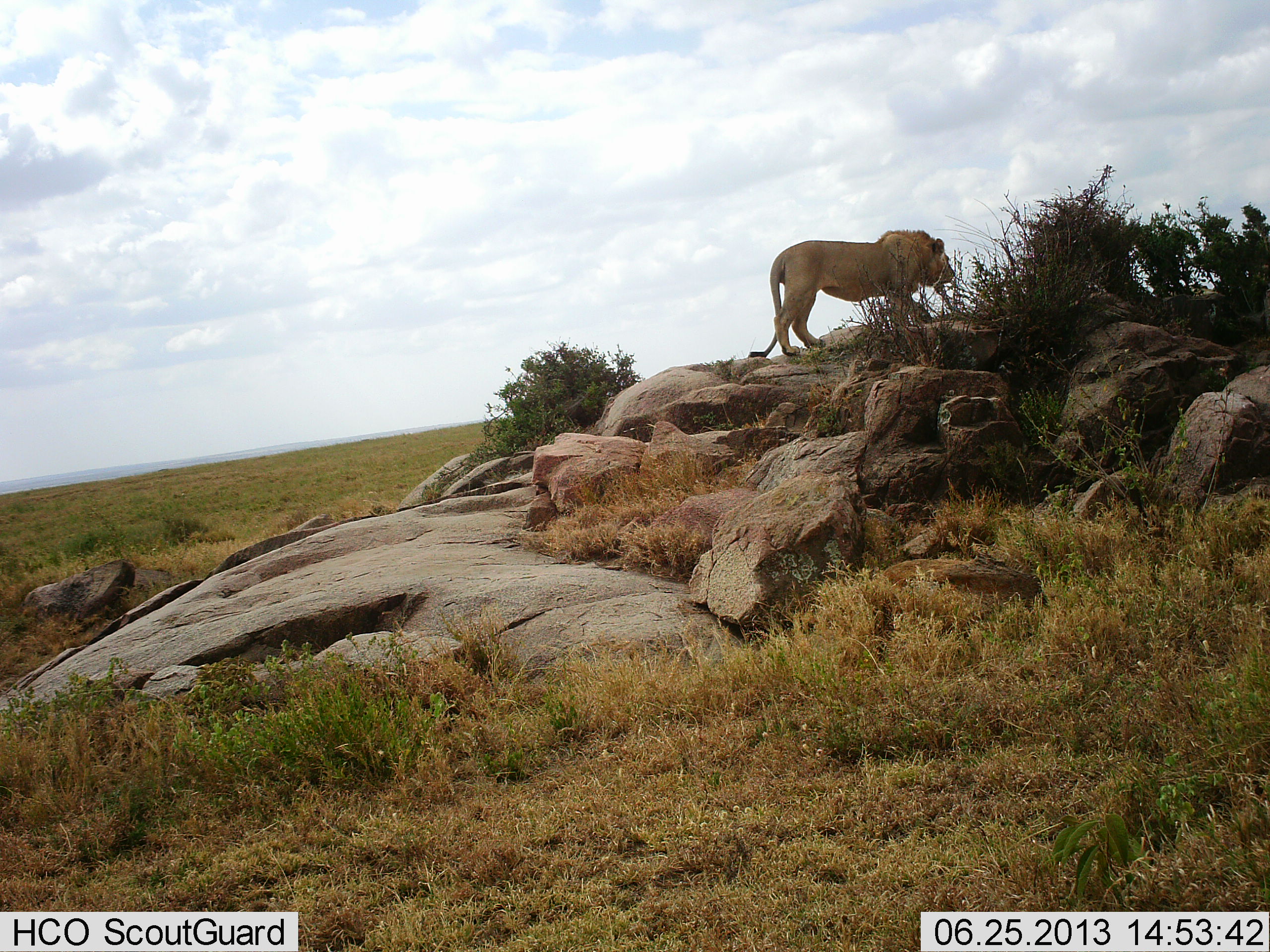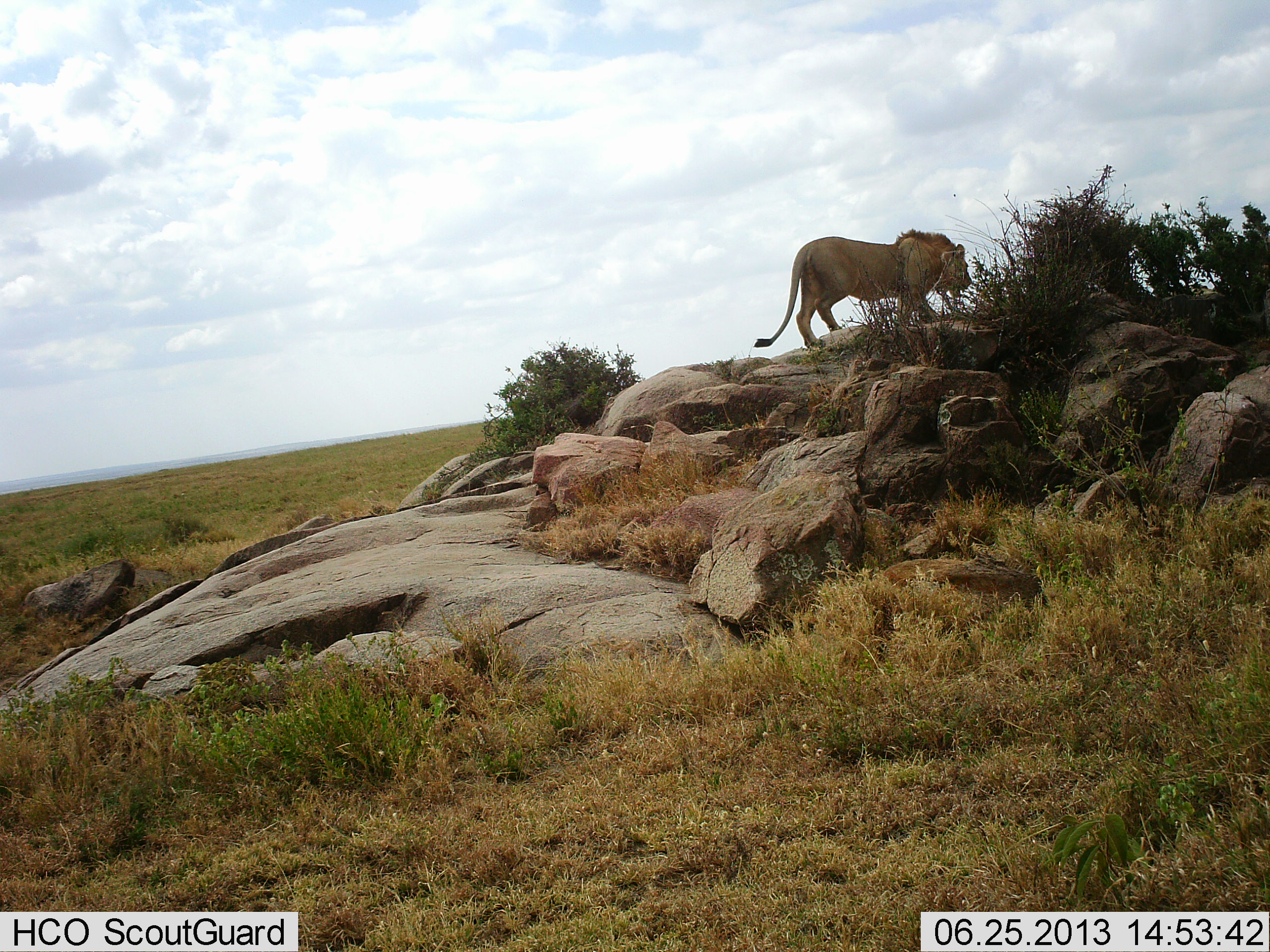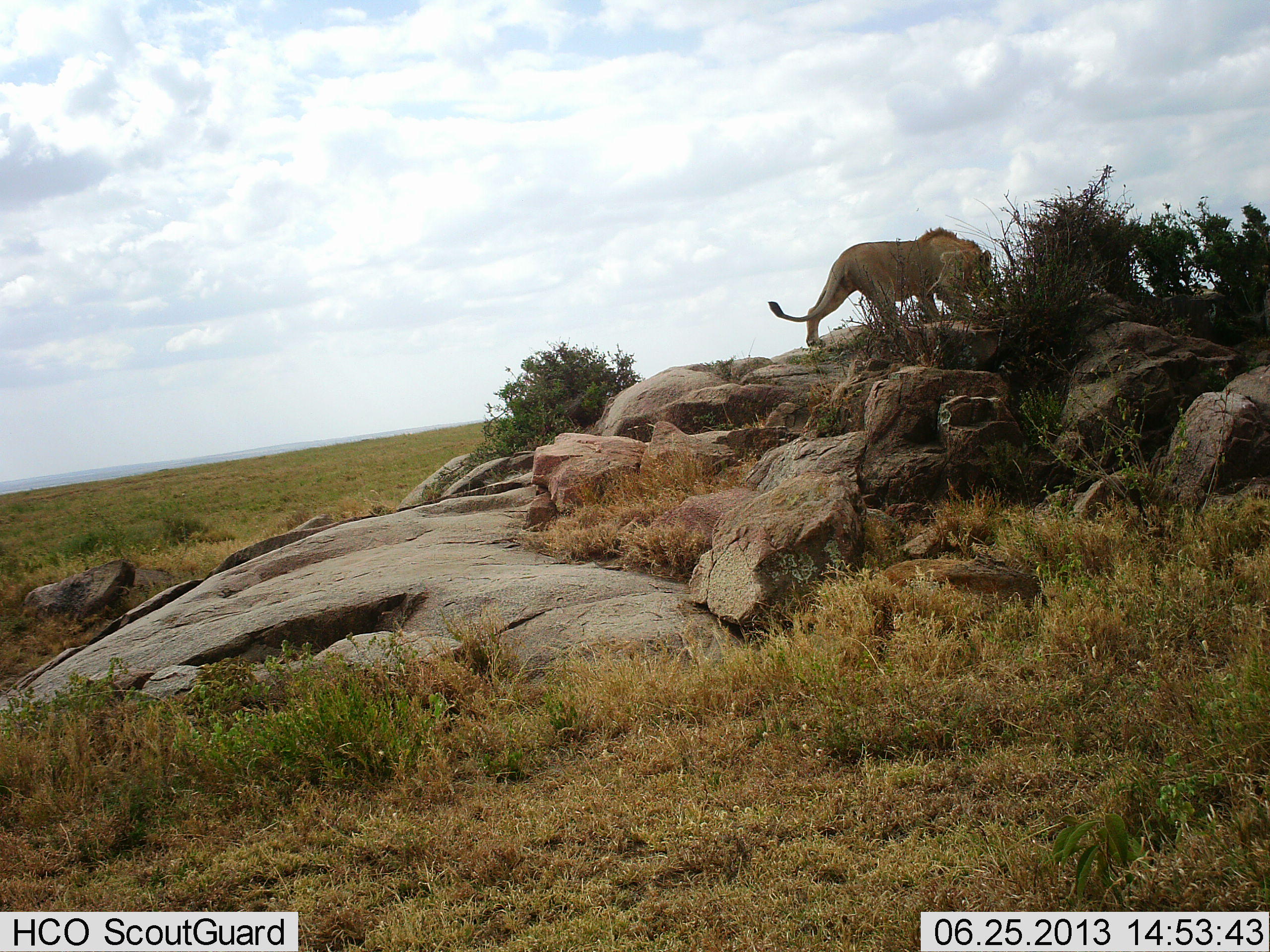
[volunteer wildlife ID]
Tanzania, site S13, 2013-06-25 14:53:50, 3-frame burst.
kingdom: Animalia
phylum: Chordata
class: Mammalia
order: Carnivora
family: Felidae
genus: Panthera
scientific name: Panthera leo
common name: lion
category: lionmale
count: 1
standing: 0%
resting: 0%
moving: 100%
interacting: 0%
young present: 0%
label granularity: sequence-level